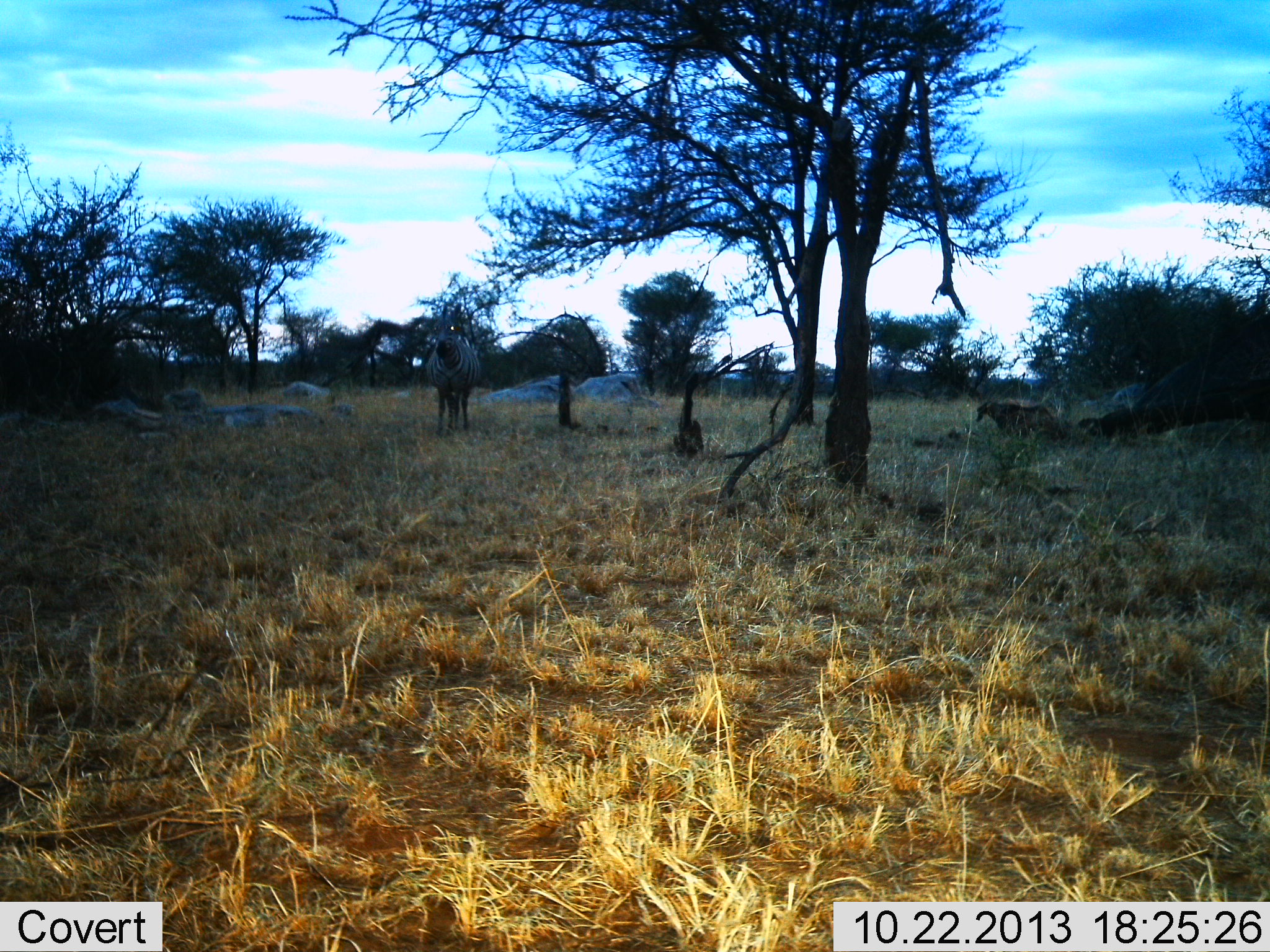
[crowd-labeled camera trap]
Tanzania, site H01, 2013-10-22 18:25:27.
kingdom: Animalia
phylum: Chordata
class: Mammalia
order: Perissodactyla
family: Equidae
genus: Equus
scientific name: Equus quagga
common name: plains zebra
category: zebra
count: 1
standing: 100%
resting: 0%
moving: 0%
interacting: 0%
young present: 0%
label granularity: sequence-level